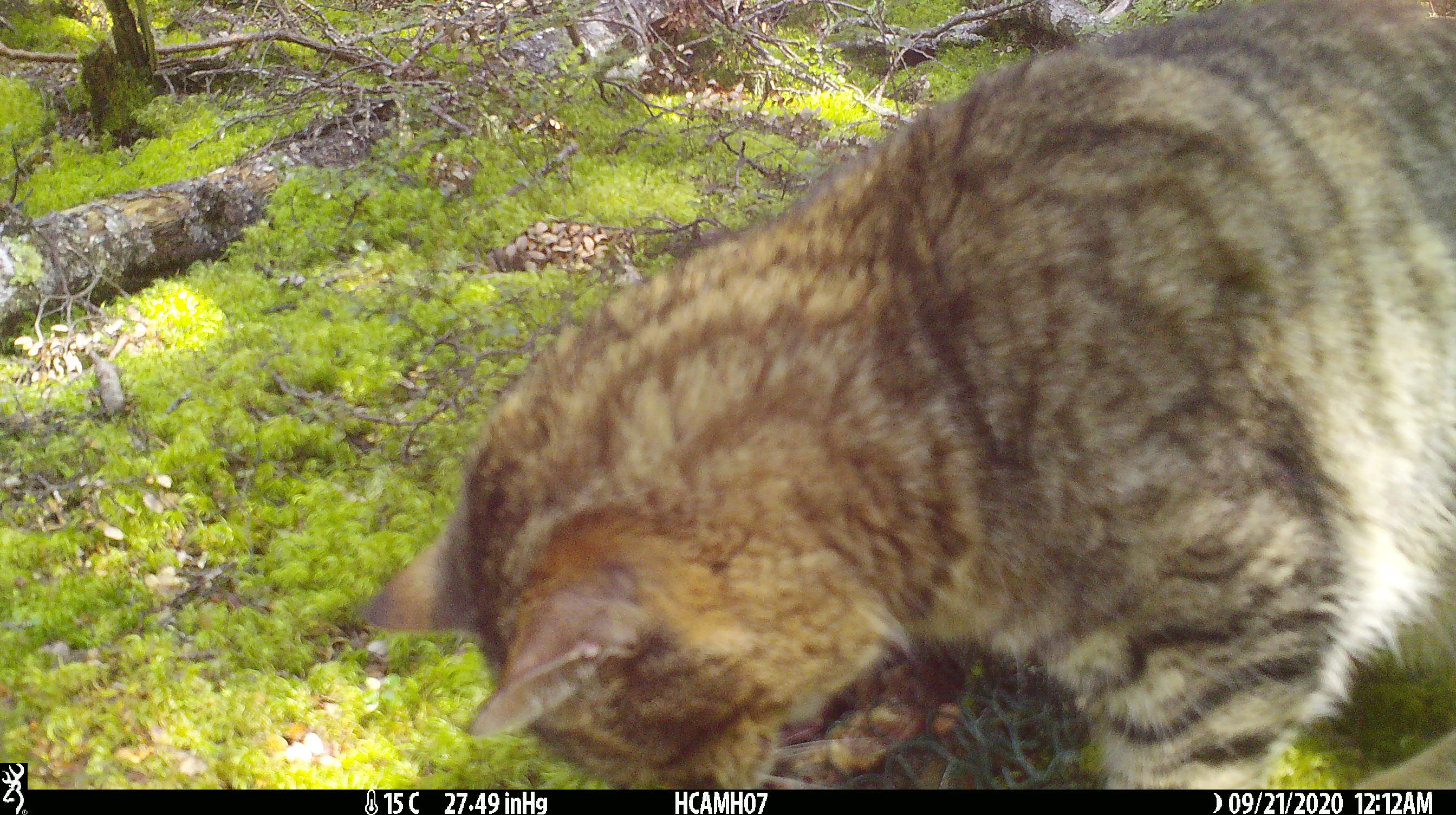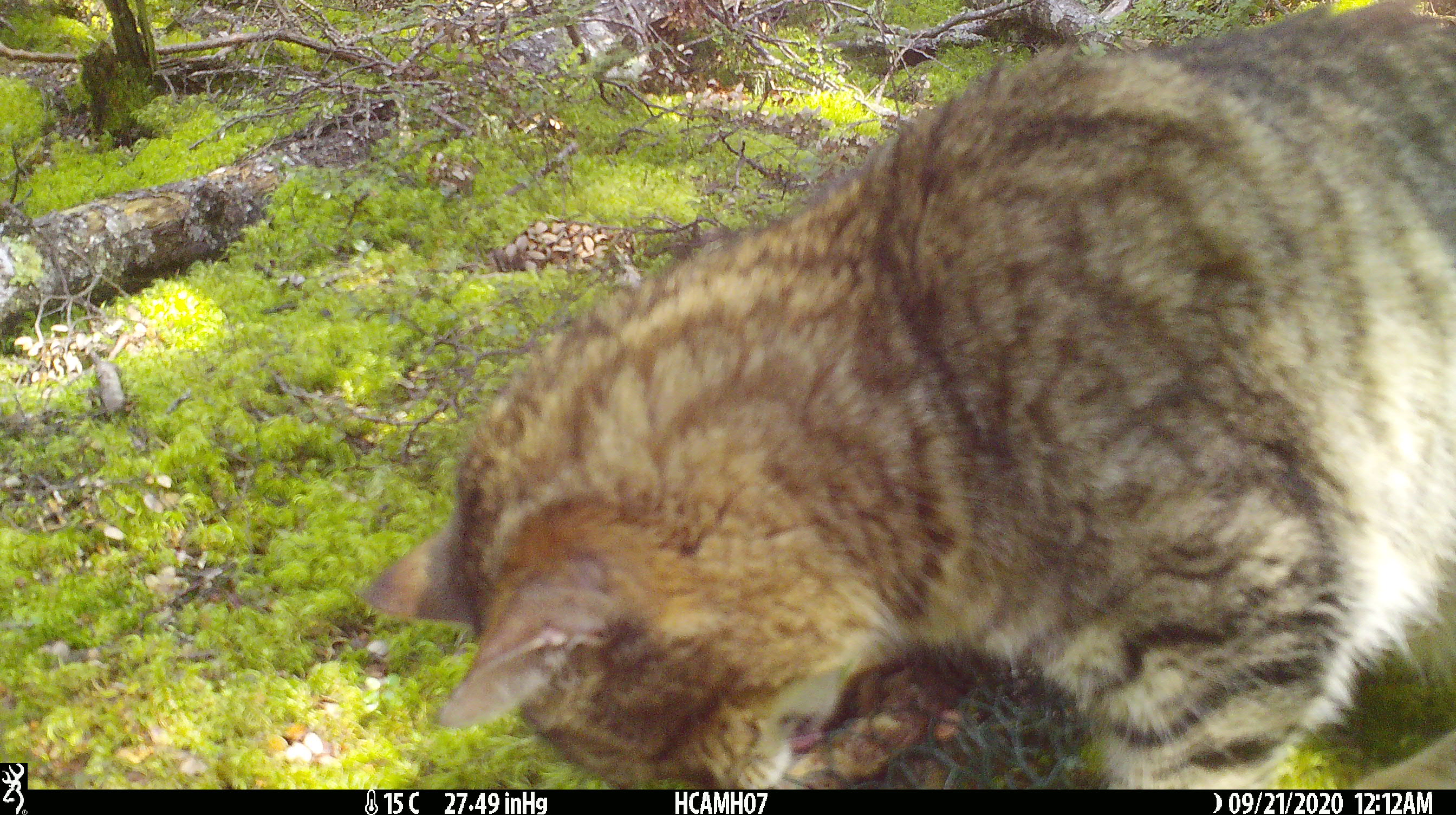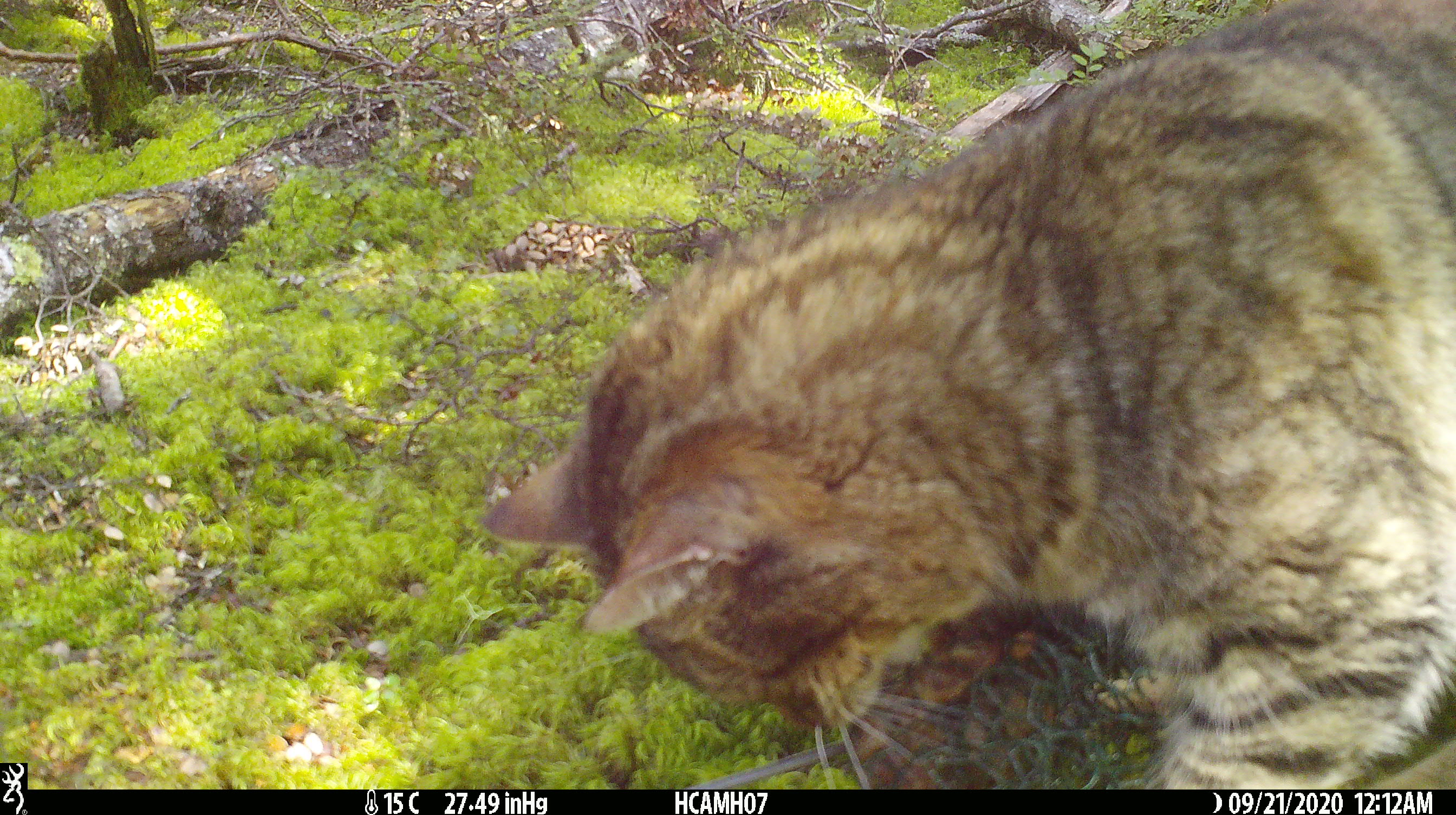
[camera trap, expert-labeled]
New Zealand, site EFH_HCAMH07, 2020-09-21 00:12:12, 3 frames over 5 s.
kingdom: Animalia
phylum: Chordata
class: Mammalia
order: Carnivora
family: Felidae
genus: Felis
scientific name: Felis catus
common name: domestic cat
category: cat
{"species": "cat (domestic cat) (Felis catus)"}